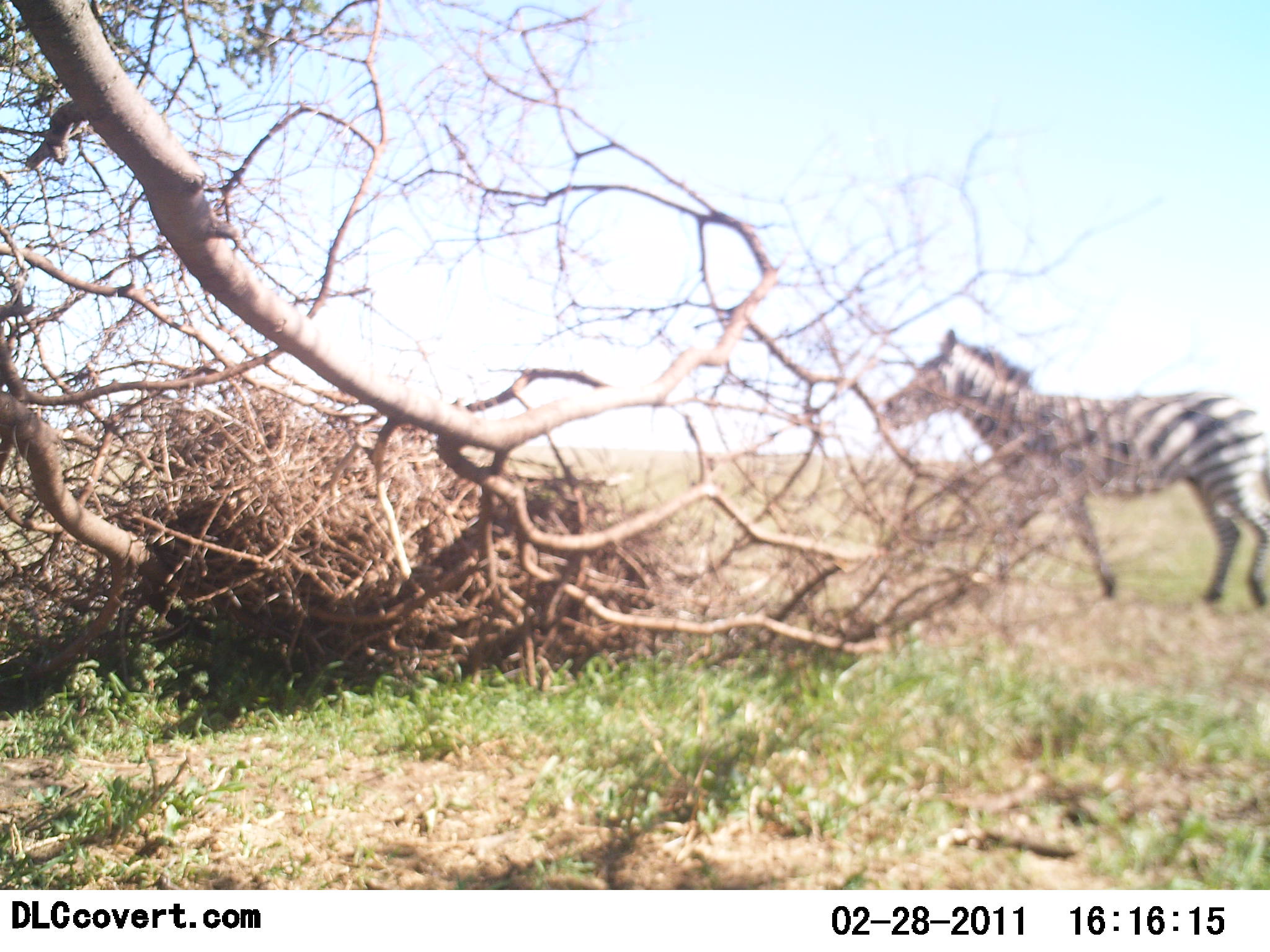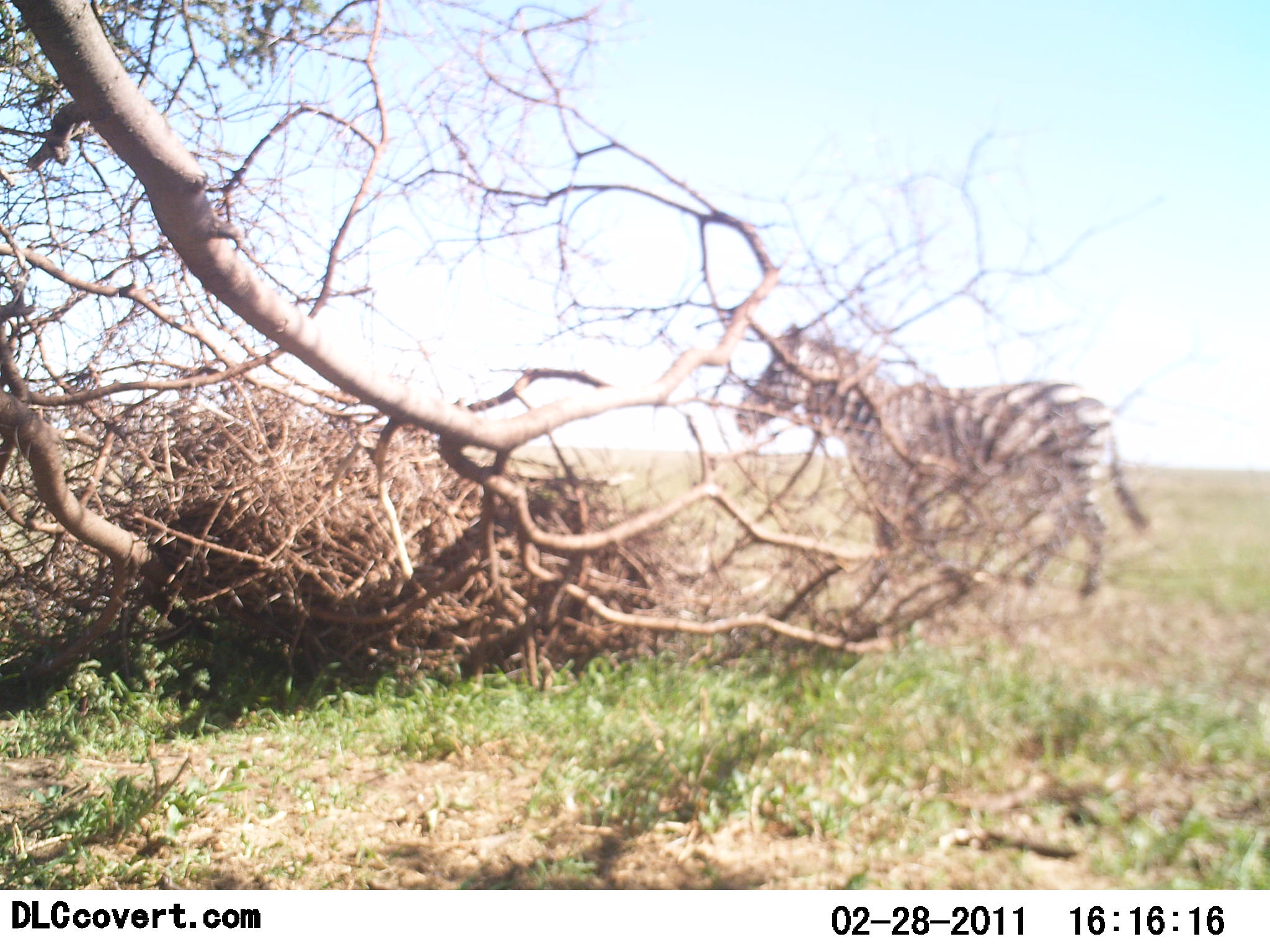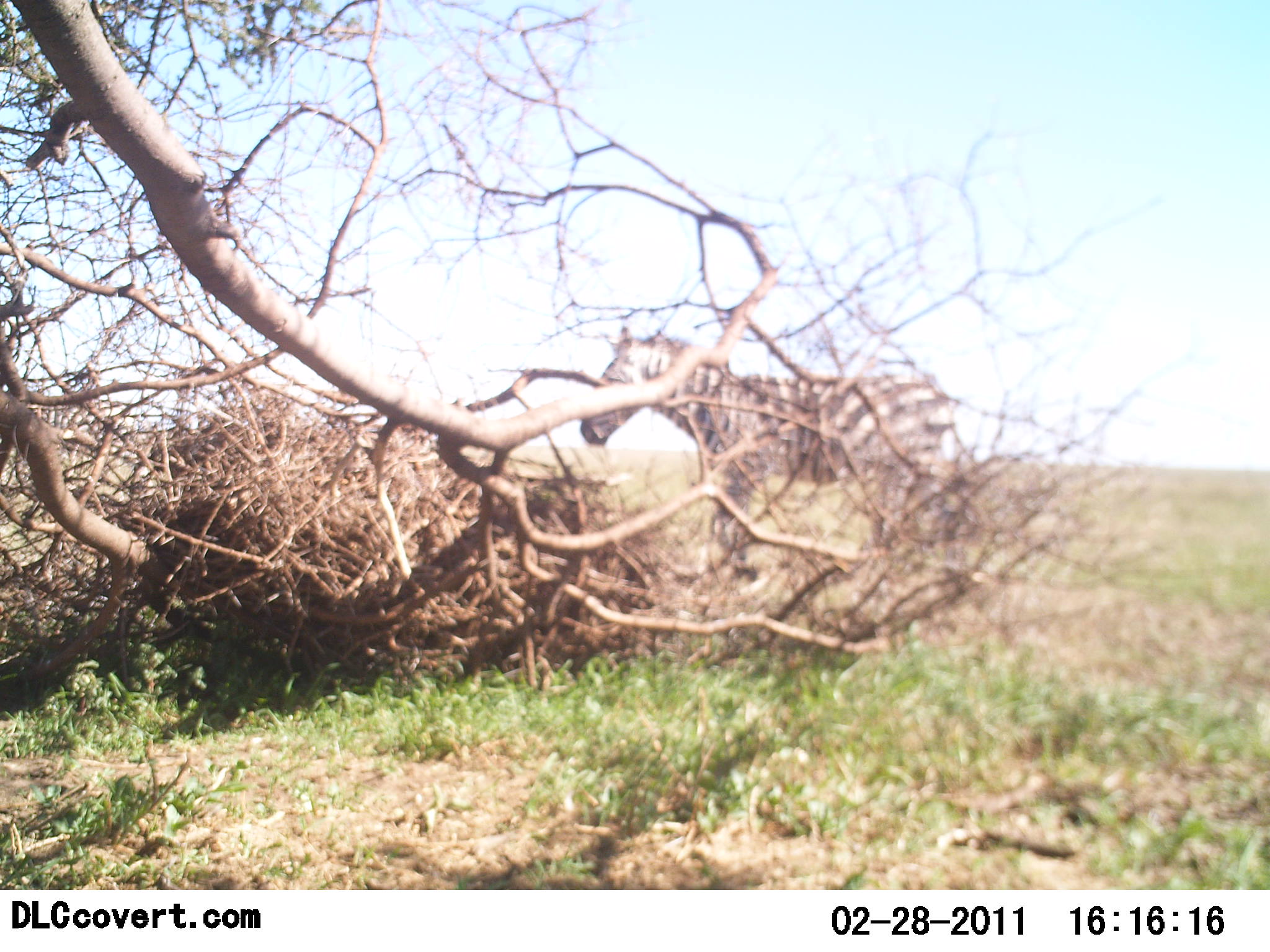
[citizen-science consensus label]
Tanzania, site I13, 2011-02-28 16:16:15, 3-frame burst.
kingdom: Animalia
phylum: Chordata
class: Mammalia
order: Perissodactyla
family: Equidae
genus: Equus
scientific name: Equus quagga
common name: plains zebra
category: zebra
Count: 2.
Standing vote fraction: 9%.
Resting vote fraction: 0%.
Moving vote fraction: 91%.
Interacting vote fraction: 0%.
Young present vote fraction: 0%.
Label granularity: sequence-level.